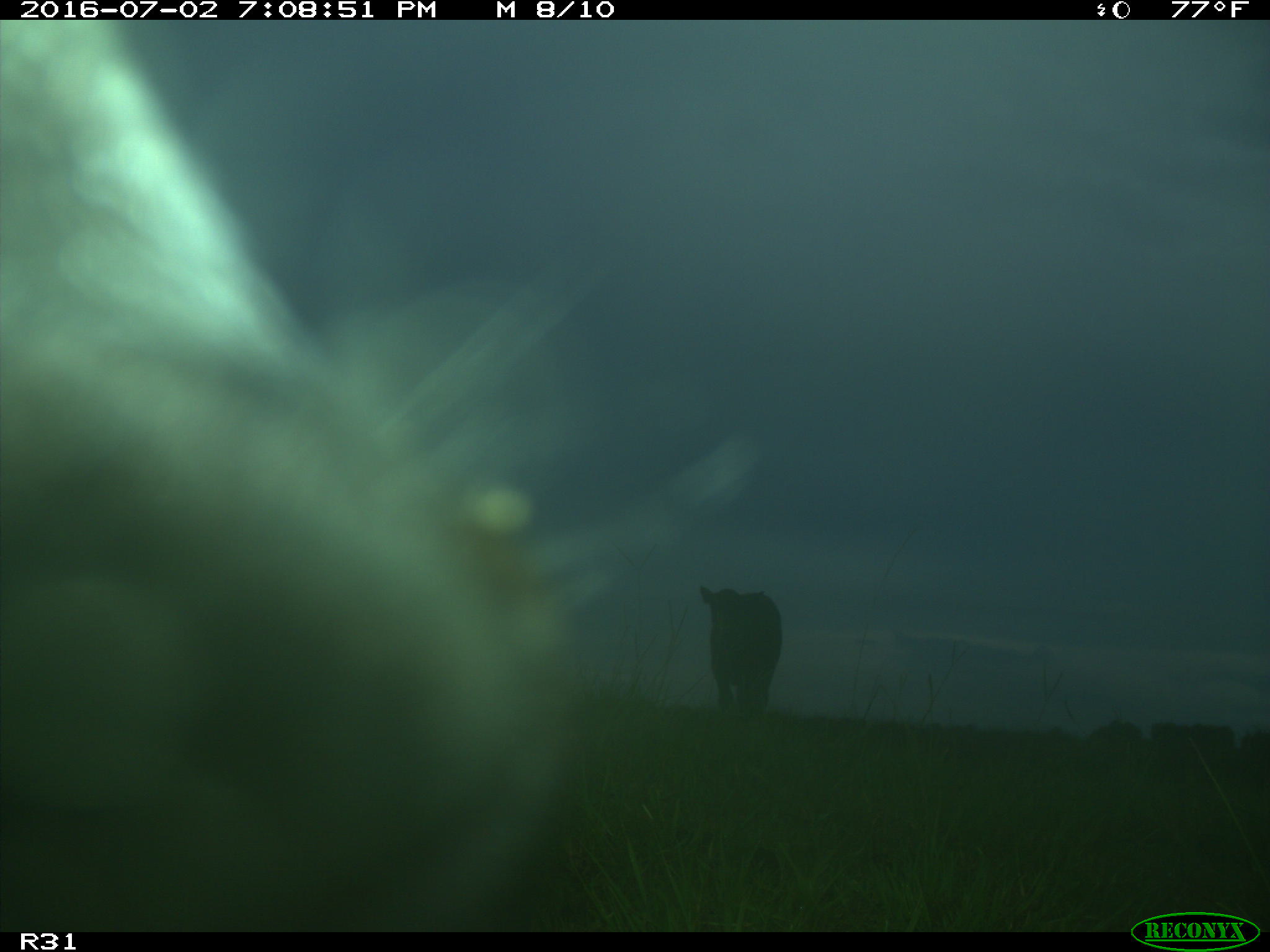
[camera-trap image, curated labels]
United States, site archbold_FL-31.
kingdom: Animalia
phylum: Chordata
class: Mammalia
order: Artiodactyla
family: Bovidae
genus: Bos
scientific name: Bos taurus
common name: domestic cow